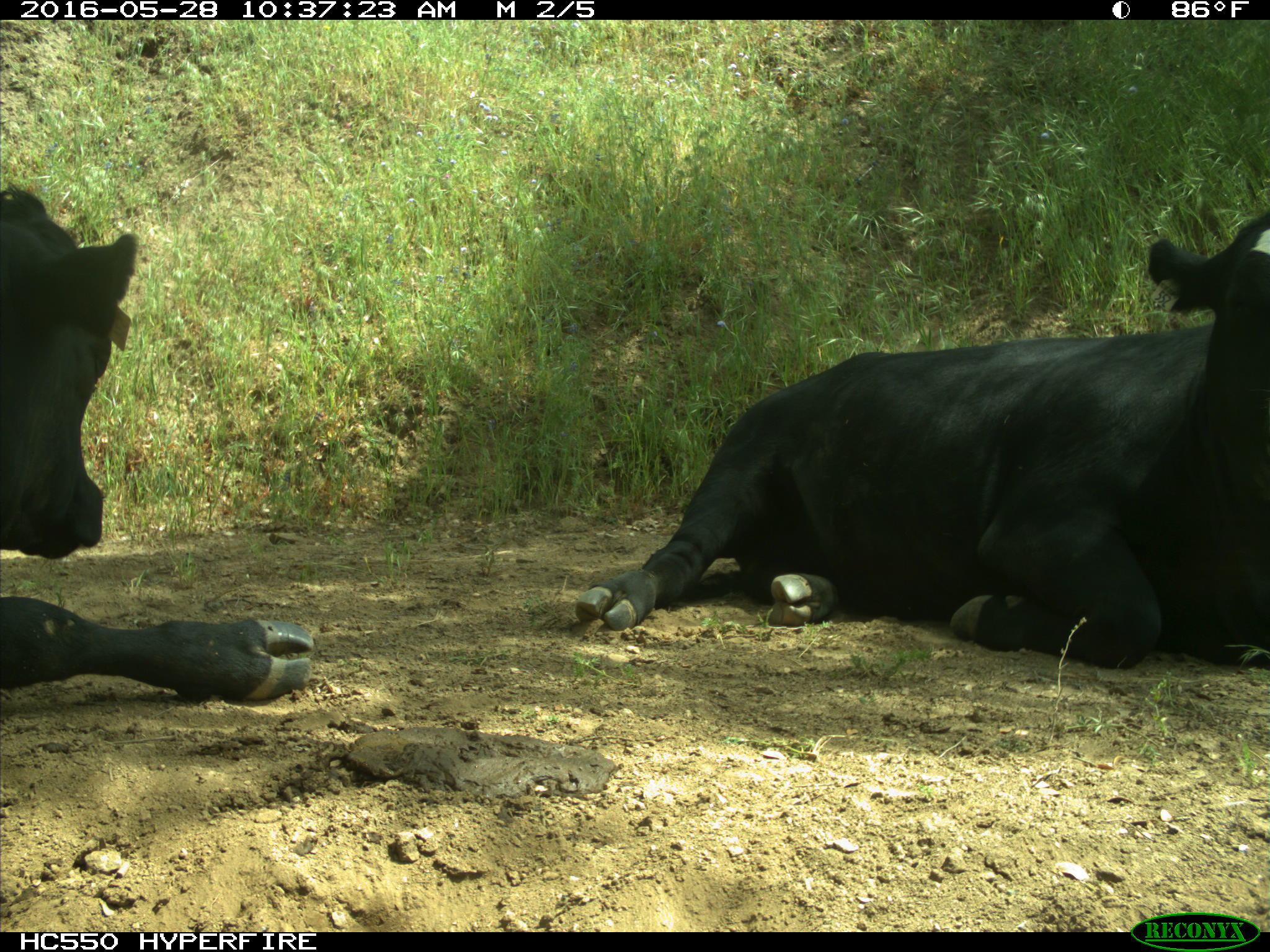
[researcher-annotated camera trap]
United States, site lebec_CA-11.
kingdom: Animalia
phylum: Chordata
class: Mammalia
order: Artiodactyla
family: Bovidae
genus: Bos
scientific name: Bos taurus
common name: domestic cow